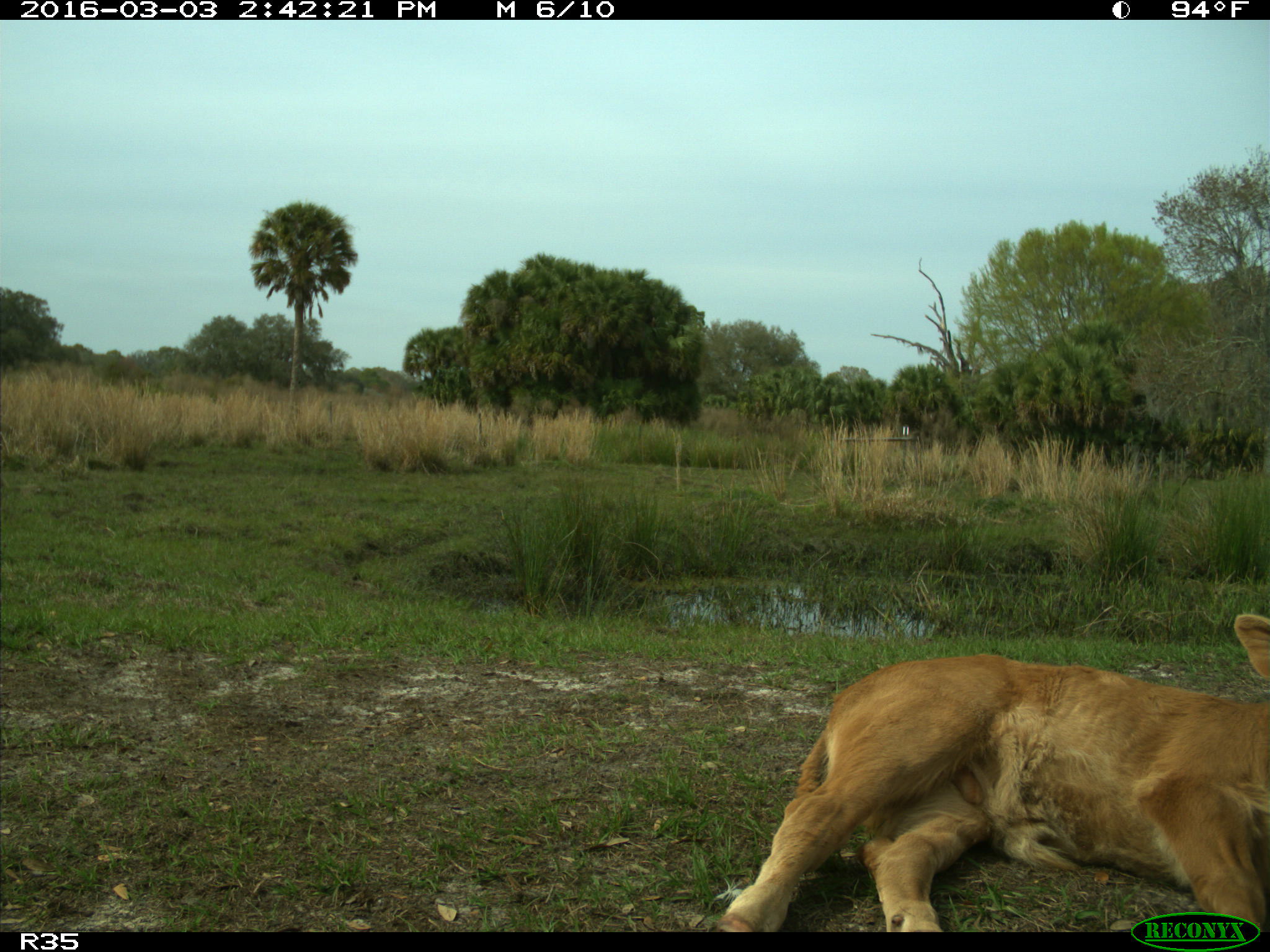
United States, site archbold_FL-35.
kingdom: Animalia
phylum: Chordata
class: Mammalia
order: Artiodactyla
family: Bovidae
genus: Bos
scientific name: Bos taurus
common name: domestic cow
Bos taurus (domestic cow).